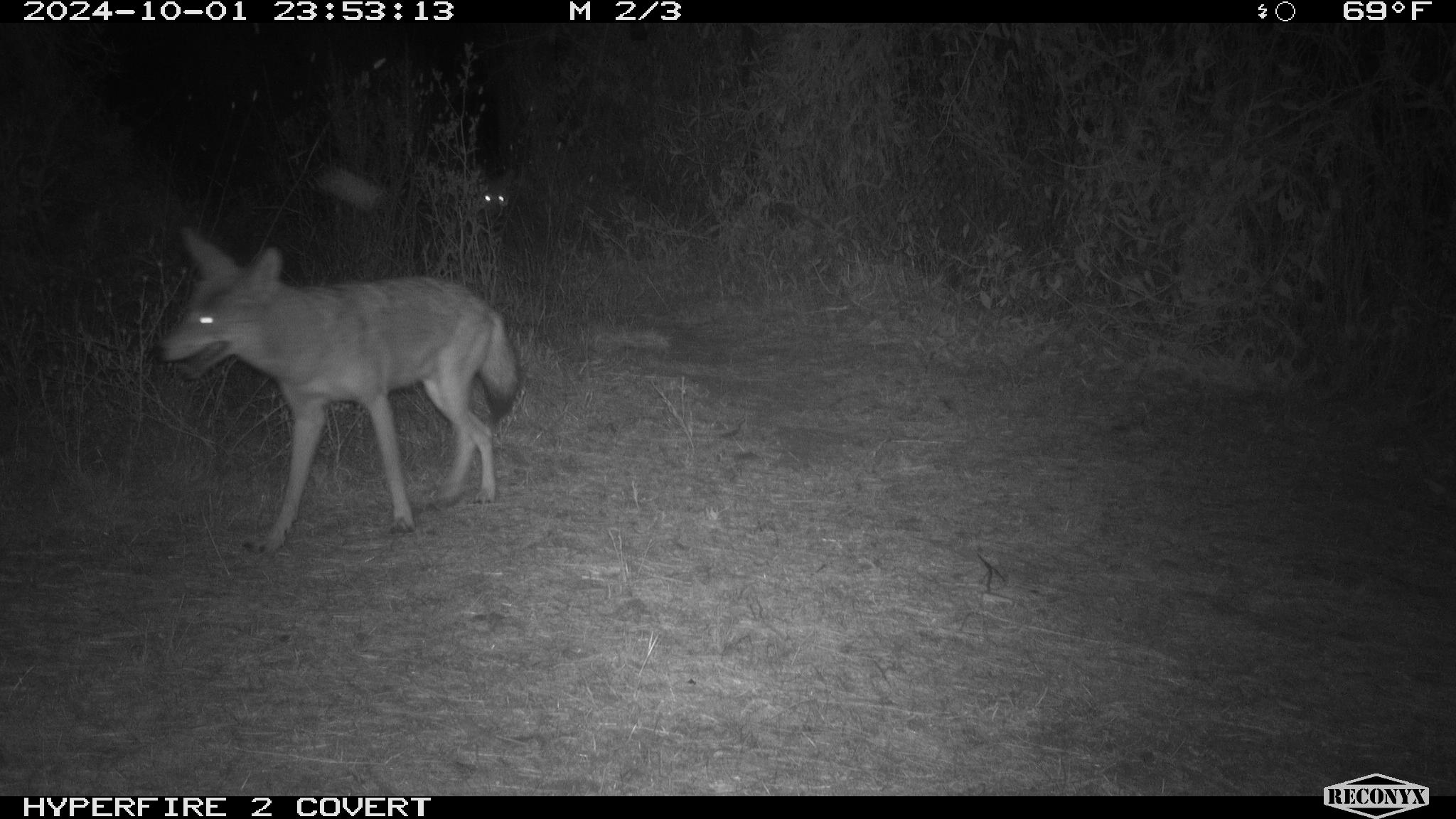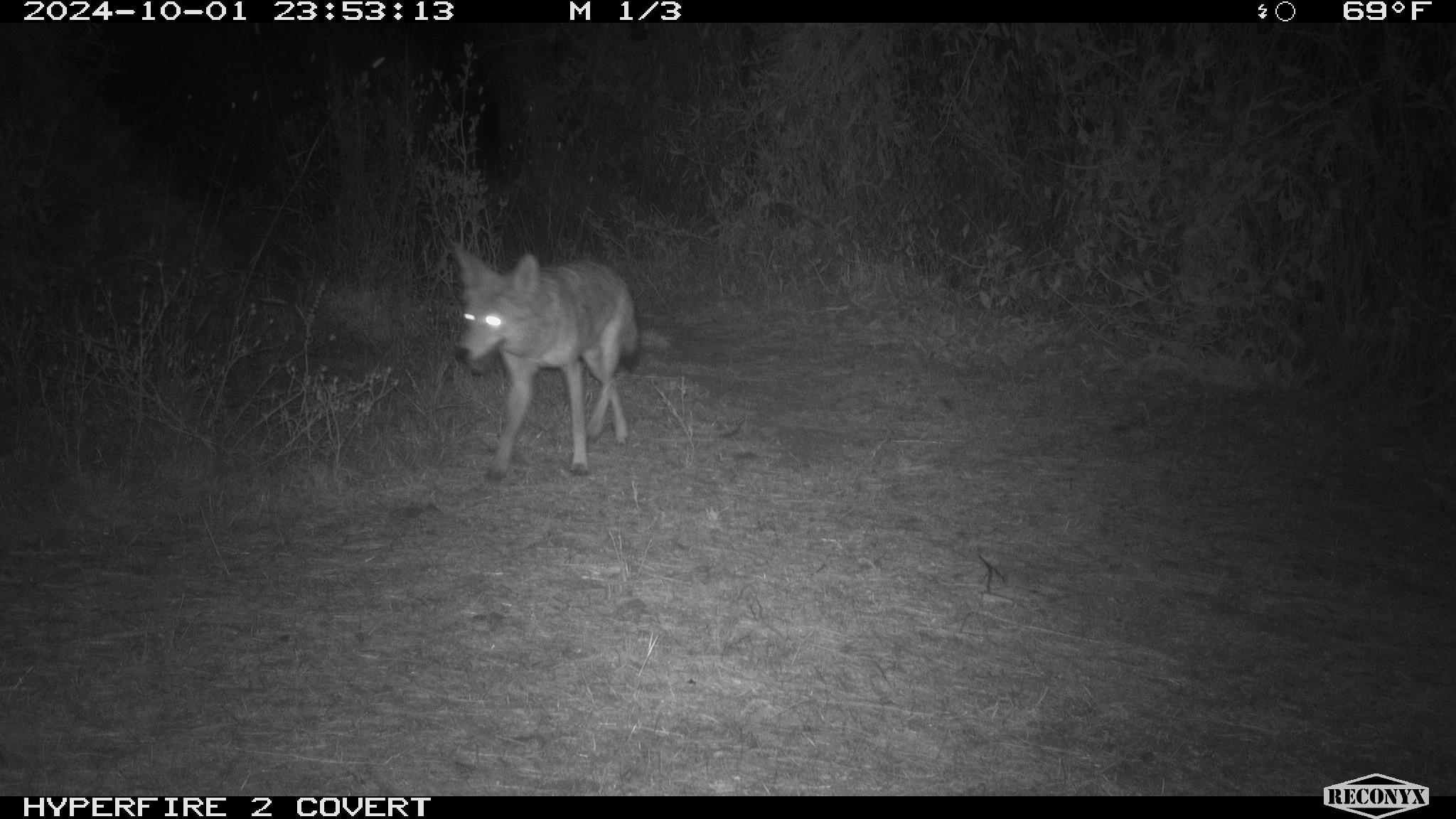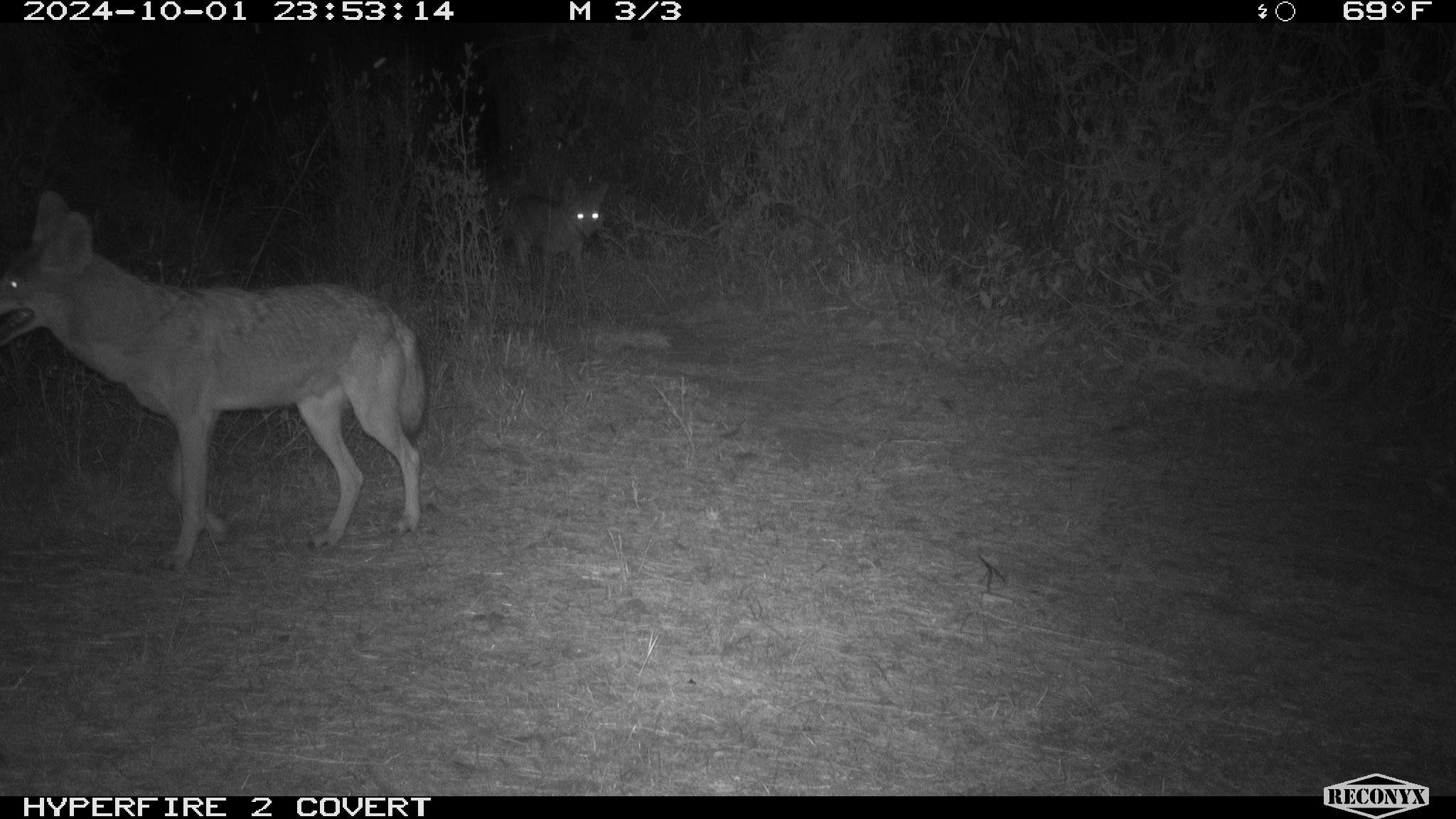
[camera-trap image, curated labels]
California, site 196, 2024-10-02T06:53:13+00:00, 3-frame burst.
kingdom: Animalia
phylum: Chordata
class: Mammalia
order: Carnivora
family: Canidae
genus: Canis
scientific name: Canis latrans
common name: coyote